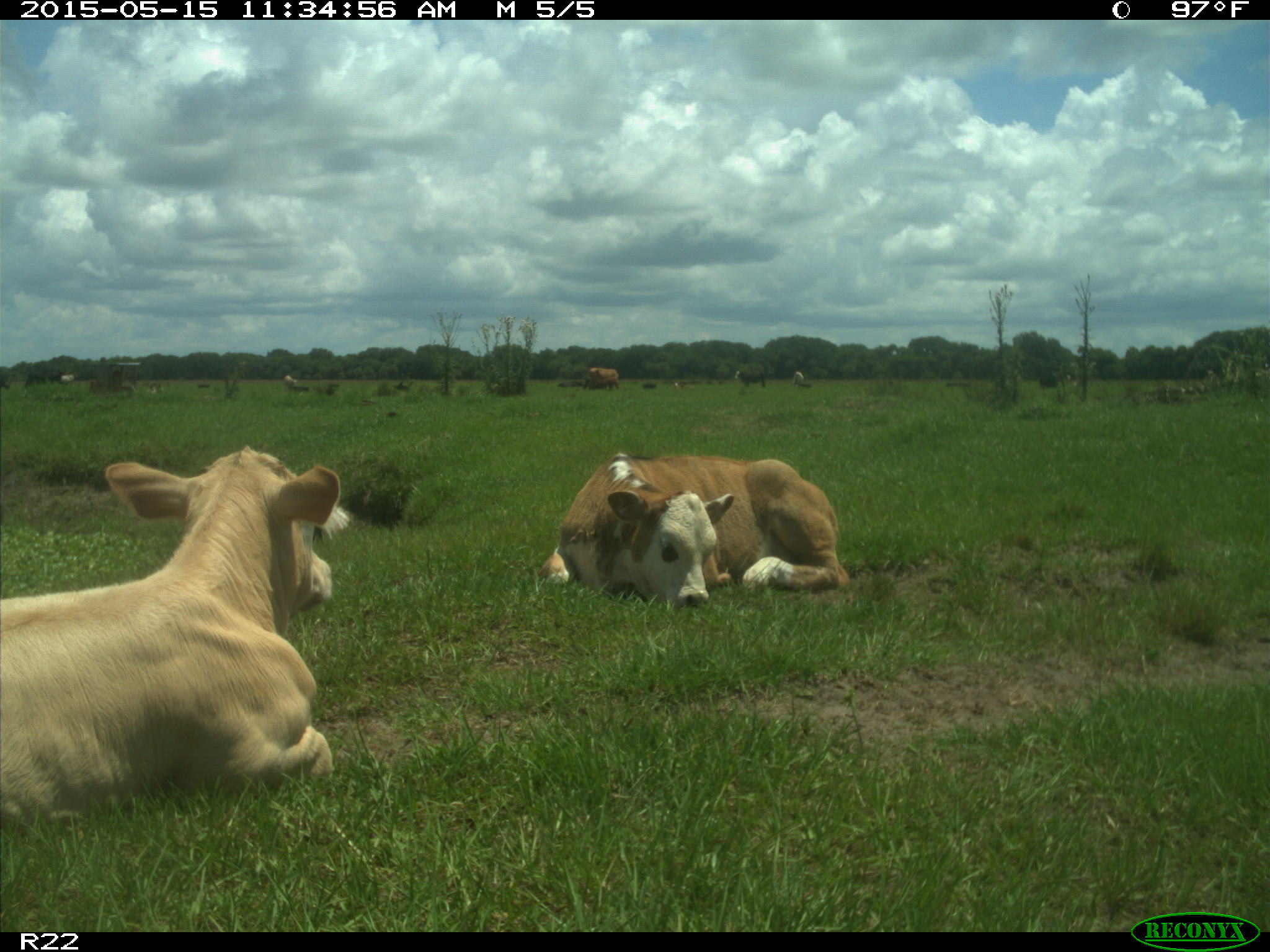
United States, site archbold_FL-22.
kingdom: Animalia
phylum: Chordata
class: Mammalia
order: Artiodactyla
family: Bovidae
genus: Bos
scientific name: Bos taurus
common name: domestic cow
Bos taurus (domestic cow).